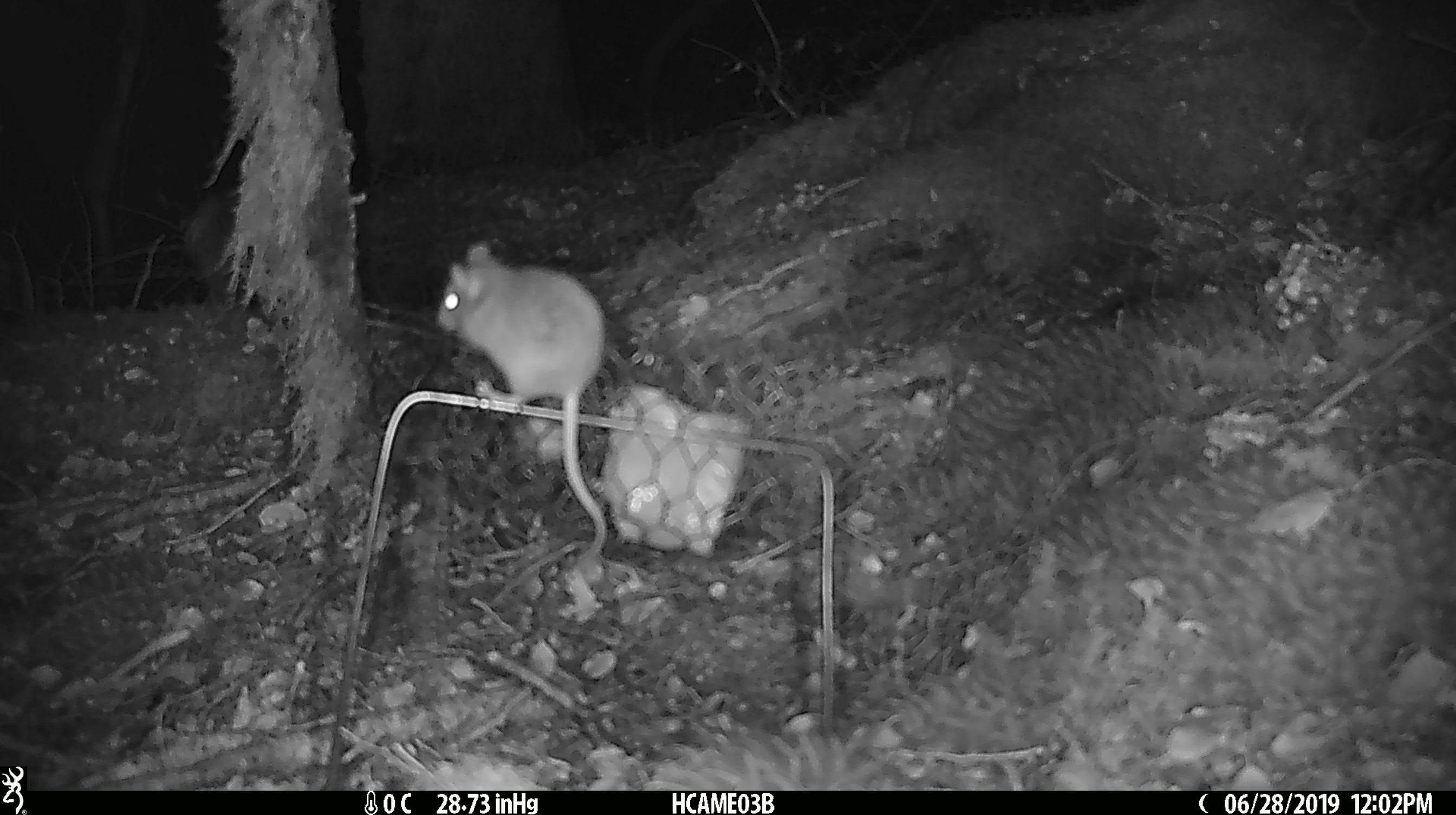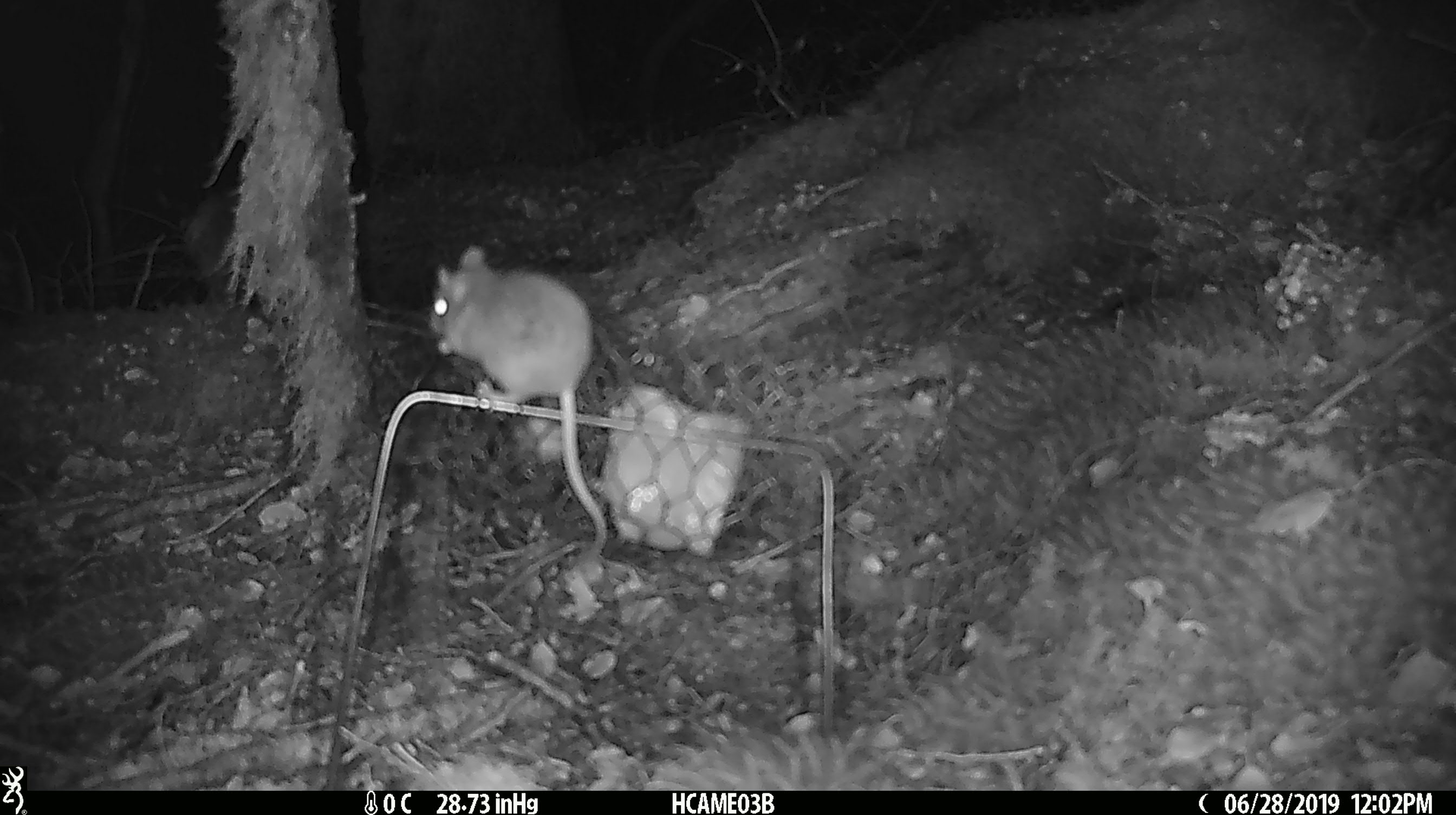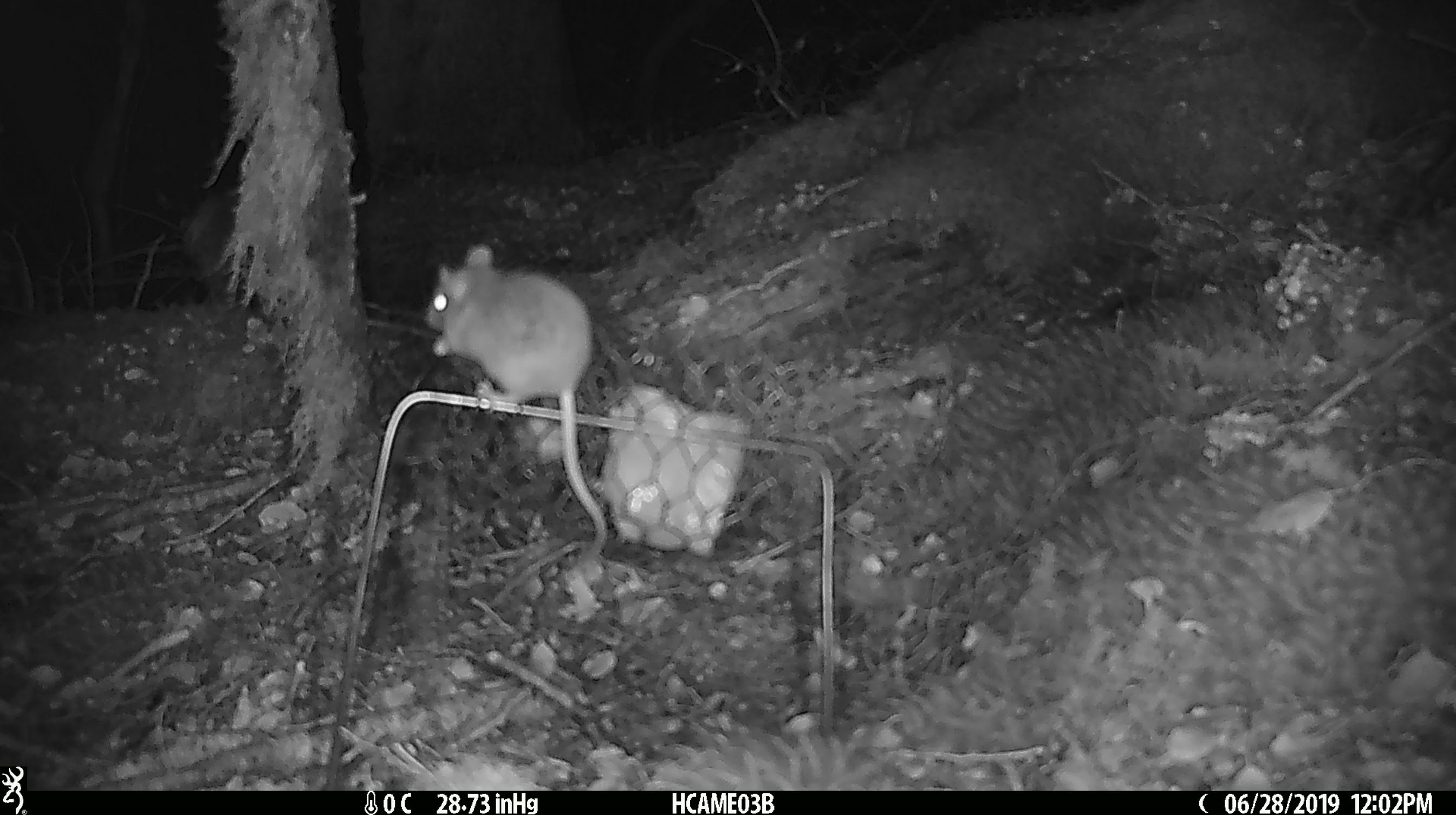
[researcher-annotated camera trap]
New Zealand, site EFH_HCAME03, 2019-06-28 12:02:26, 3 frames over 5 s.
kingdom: Animalia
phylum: Chordata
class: Mammalia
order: Rodentia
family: Muridae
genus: Mus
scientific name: Mus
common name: mouse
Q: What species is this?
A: Mouse (Mus).